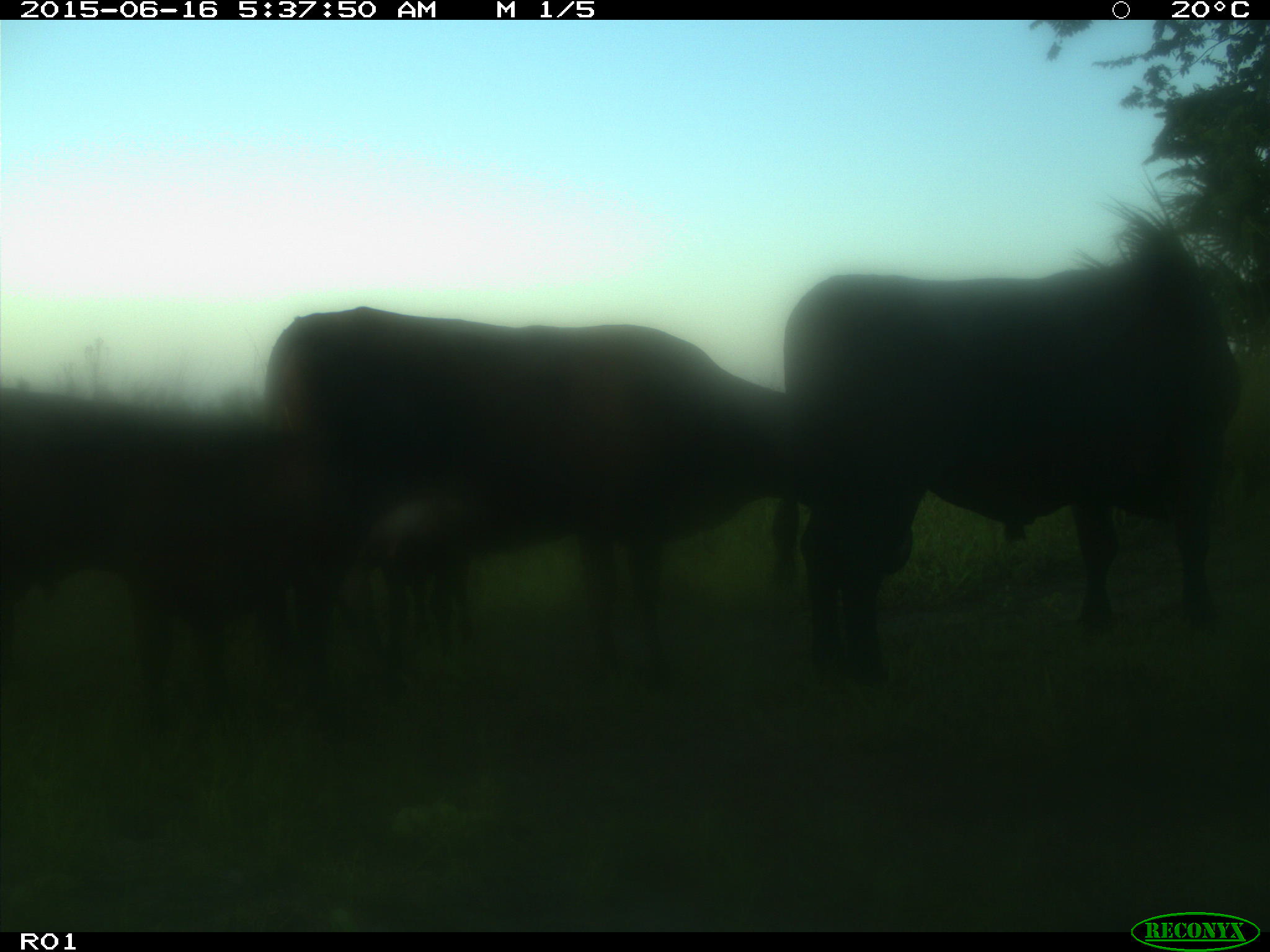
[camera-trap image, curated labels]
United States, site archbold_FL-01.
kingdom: Animalia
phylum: Chordata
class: Mammalia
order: Artiodactyla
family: Bovidae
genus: Bos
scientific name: Bos taurus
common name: domestic cow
Bos taurus (domestic cow).